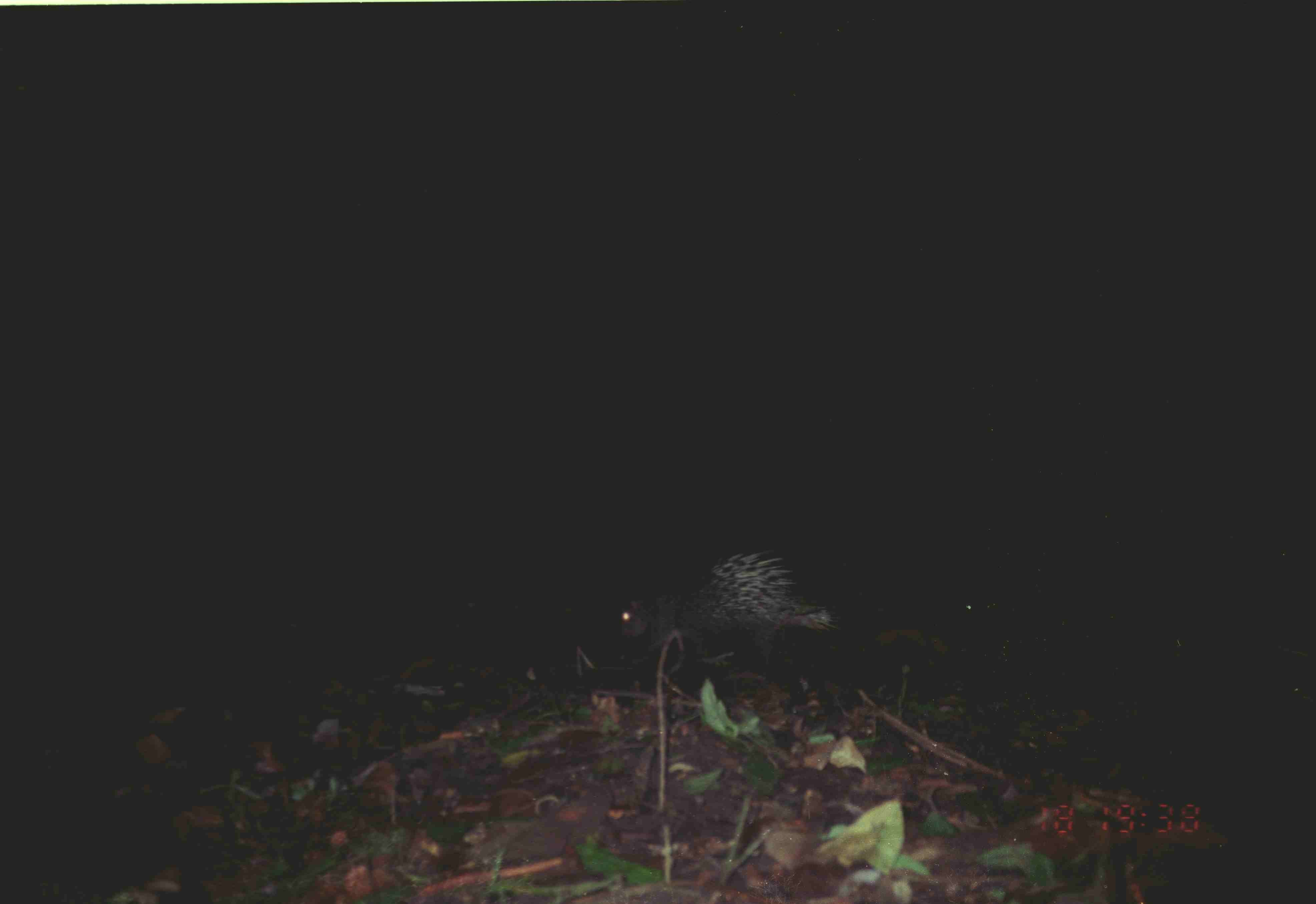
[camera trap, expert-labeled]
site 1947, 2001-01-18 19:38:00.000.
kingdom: Animalia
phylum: Chordata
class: Mammalia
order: Rodentia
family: Hystricidae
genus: Hystrix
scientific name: Hystrix brachyura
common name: east asian porcupine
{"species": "Hystrix brachyura (east asian porcupine)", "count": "1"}